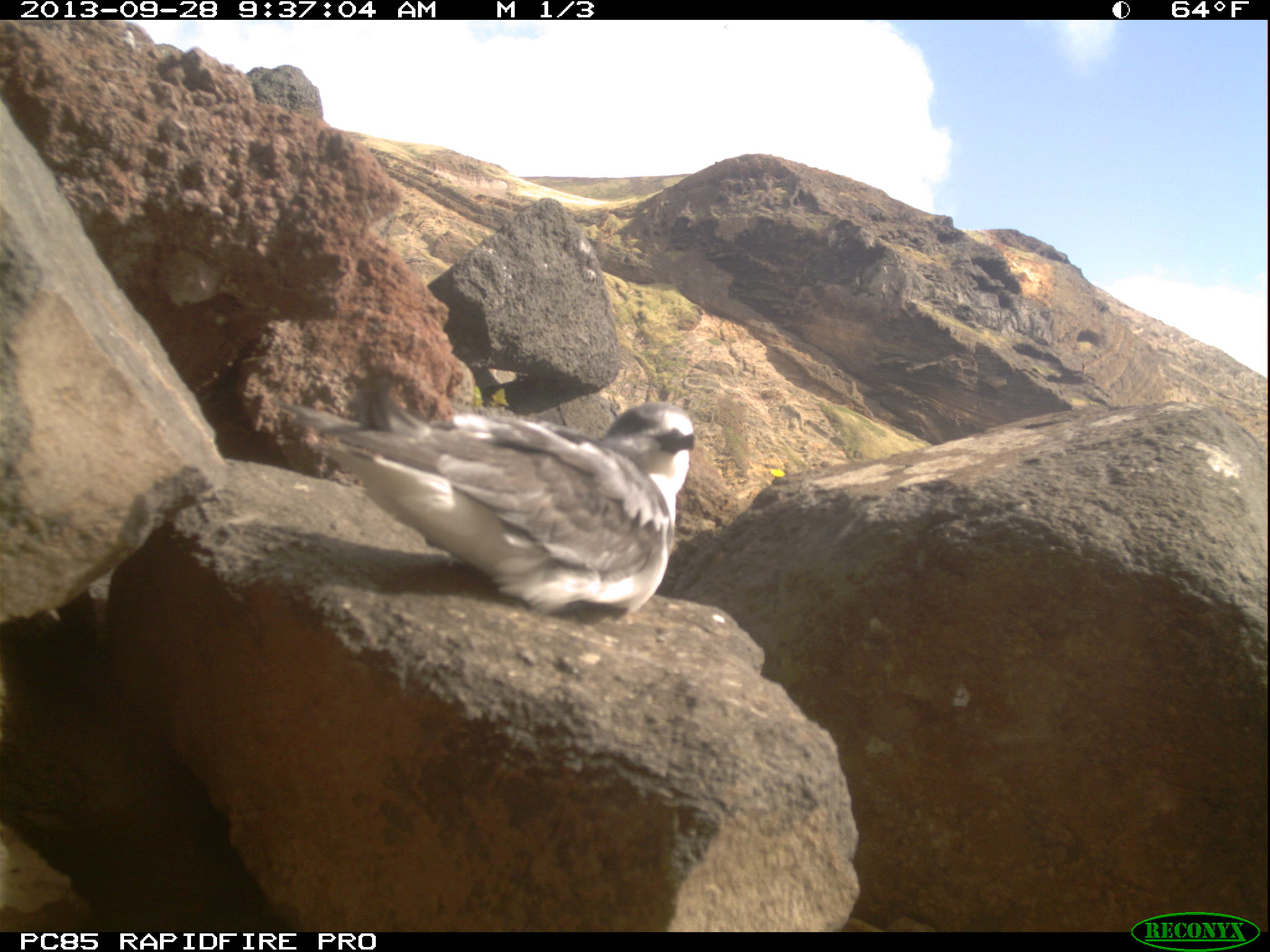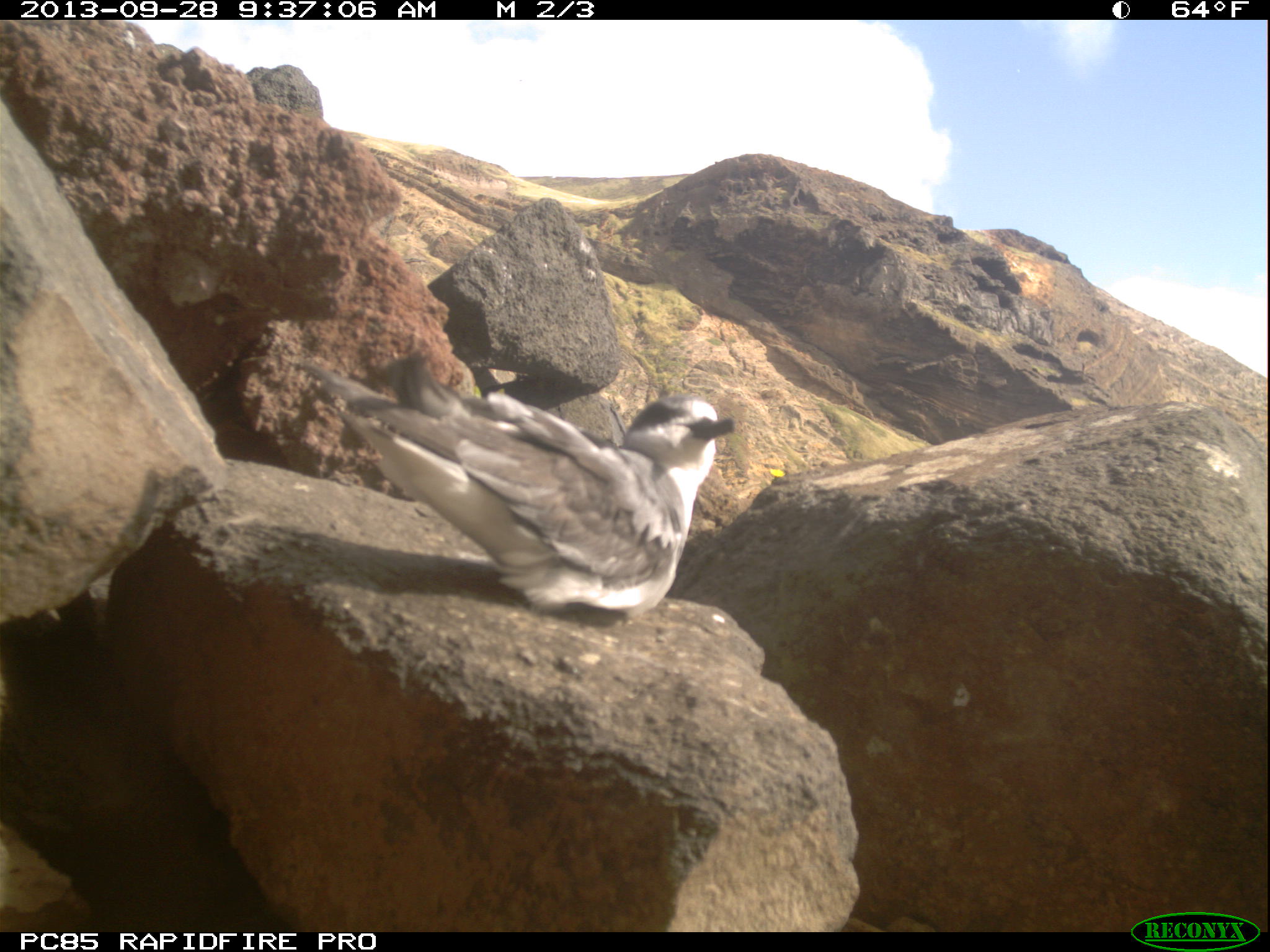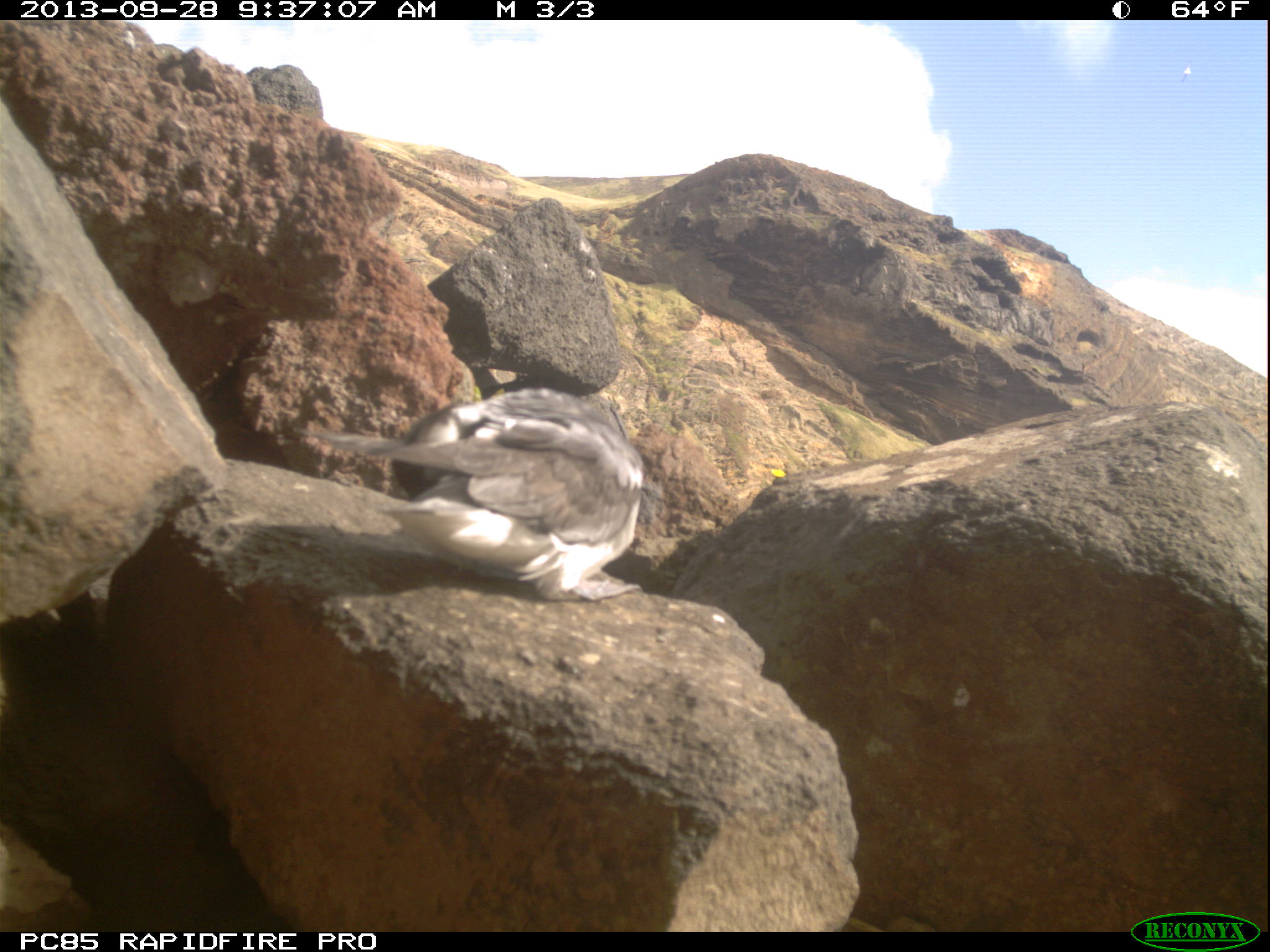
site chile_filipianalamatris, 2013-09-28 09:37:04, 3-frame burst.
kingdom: Animalia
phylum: Chordata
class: Aves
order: Procellariiformes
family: Procellariidae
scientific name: Procellariidae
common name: petrel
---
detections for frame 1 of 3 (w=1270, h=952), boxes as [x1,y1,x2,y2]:
petrel: [301,372,696,623]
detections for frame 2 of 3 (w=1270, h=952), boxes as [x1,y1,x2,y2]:
petrel: [309,350,737,628]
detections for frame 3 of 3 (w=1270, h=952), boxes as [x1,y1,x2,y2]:
petrel: [311,383,647,604]